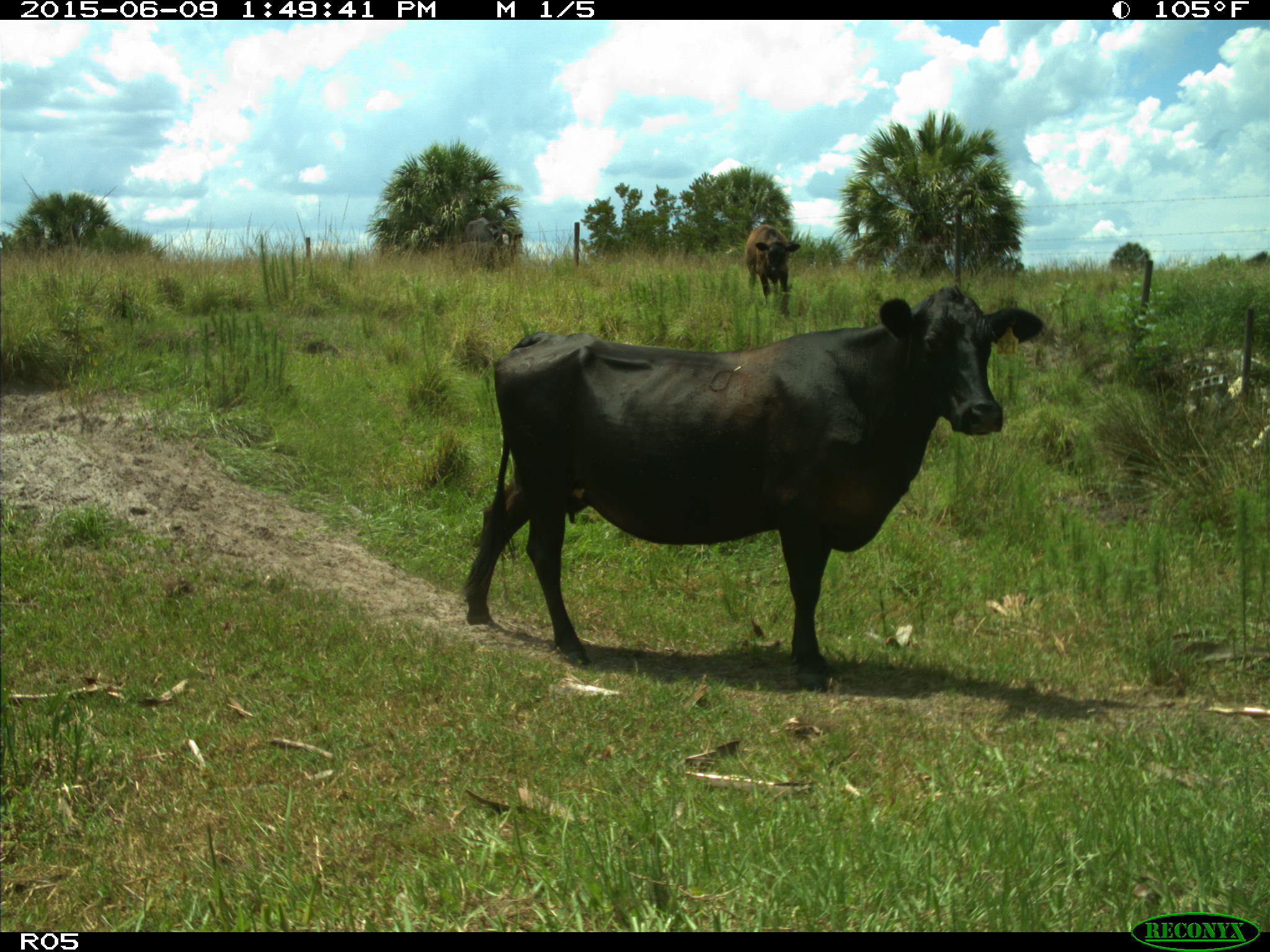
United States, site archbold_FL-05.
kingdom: Animalia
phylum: Chordata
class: Mammalia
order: Artiodactyla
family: Bovidae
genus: Bos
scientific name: Bos taurus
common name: domestic cow